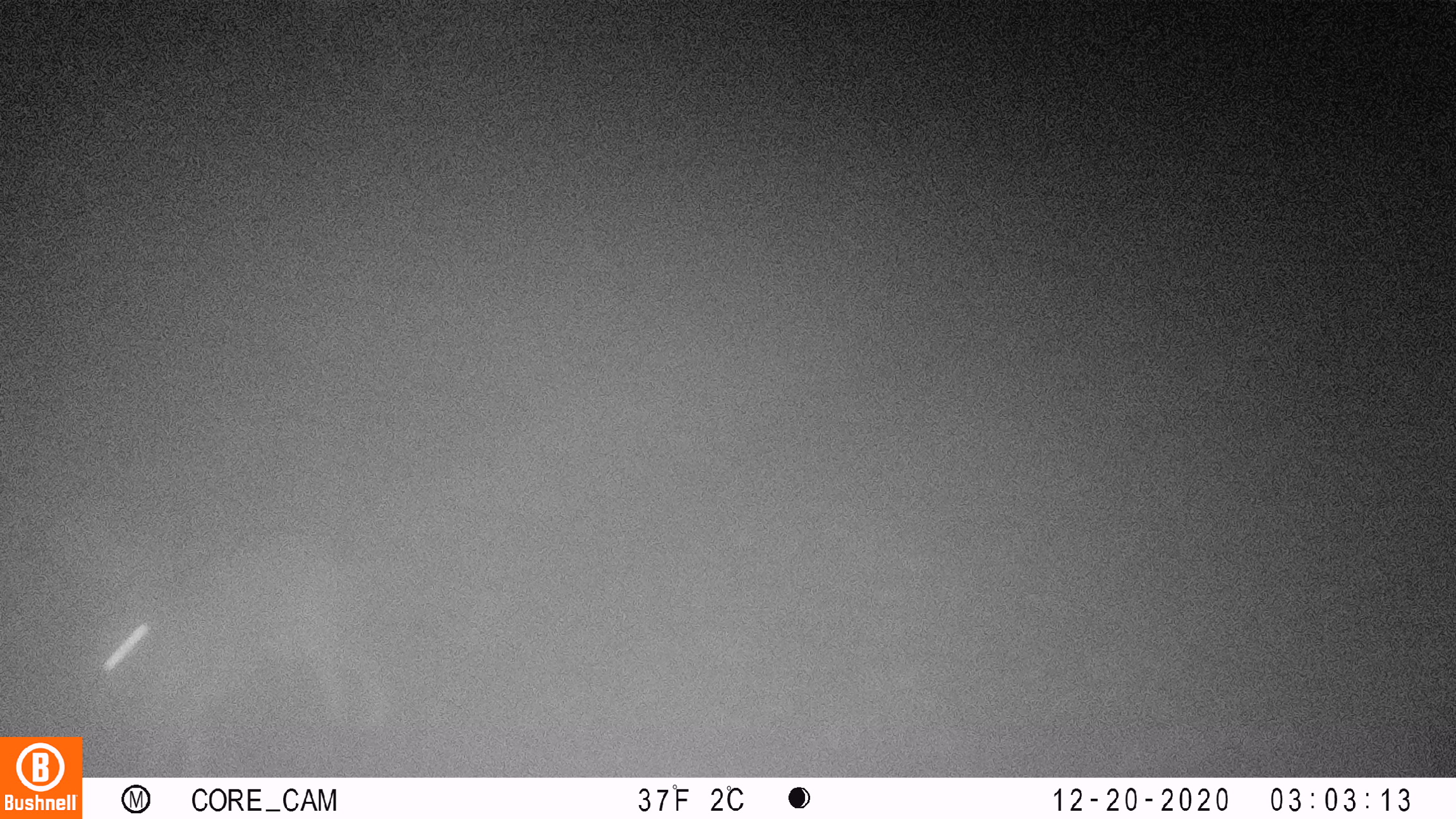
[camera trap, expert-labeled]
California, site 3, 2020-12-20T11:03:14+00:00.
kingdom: Animalia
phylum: Chordata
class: Mammalia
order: Carnivora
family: Canidae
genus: Urocyon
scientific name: Urocyon cinereoargenteus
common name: gray fox